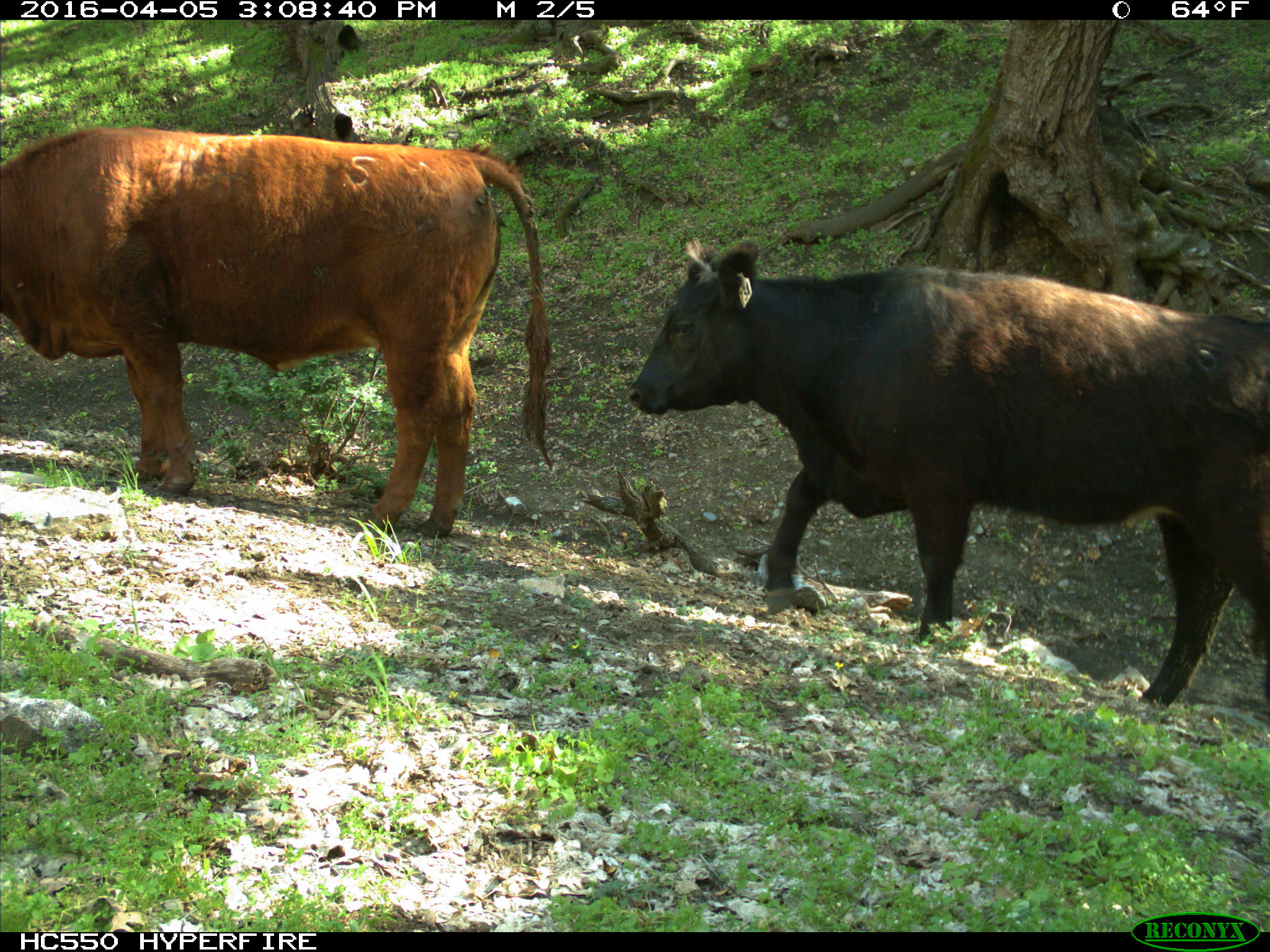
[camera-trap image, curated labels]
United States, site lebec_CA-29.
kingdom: Animalia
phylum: Chordata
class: Mammalia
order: Artiodactyla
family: Bovidae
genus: Bos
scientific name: Bos taurus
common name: domestic cow